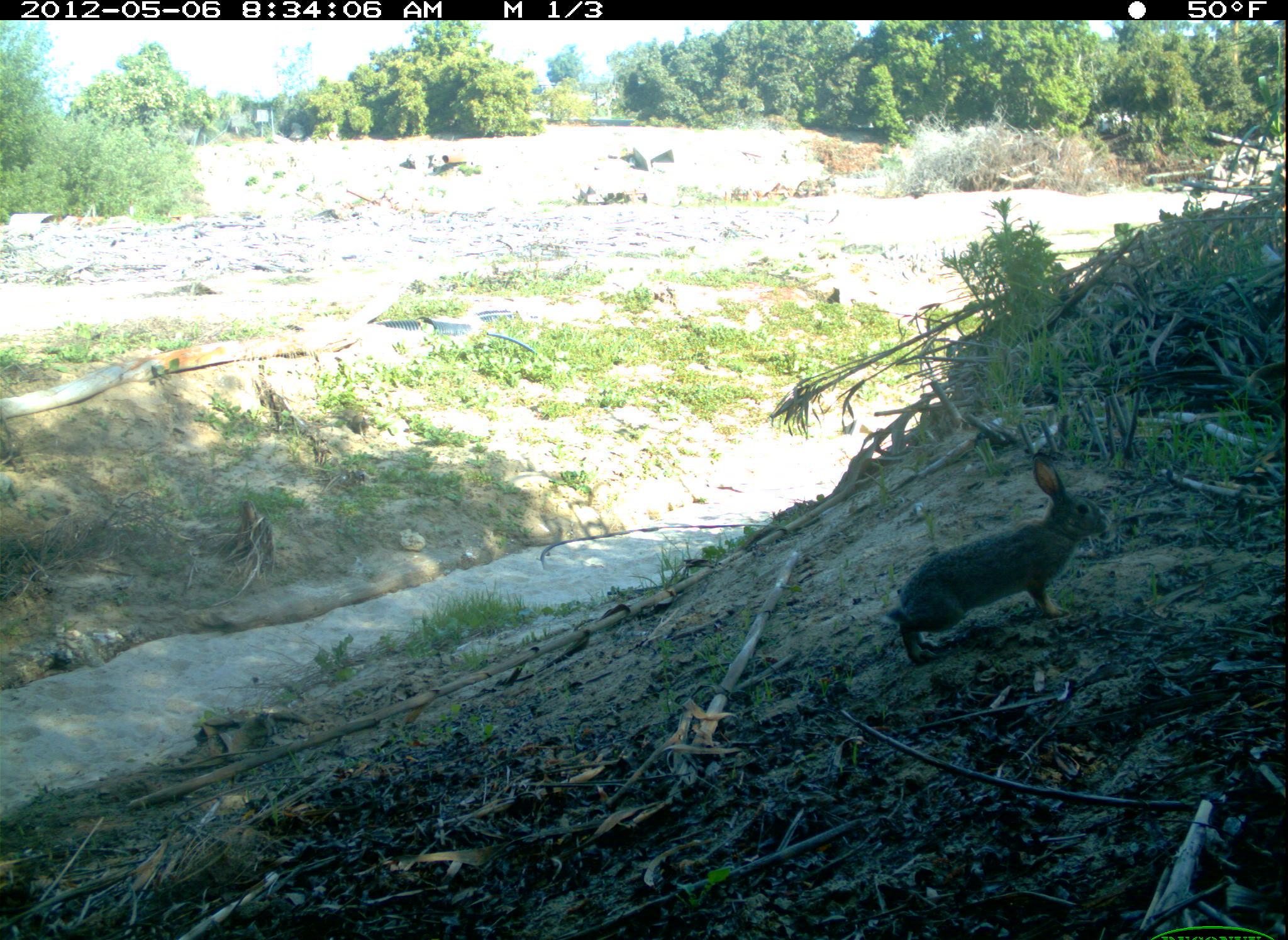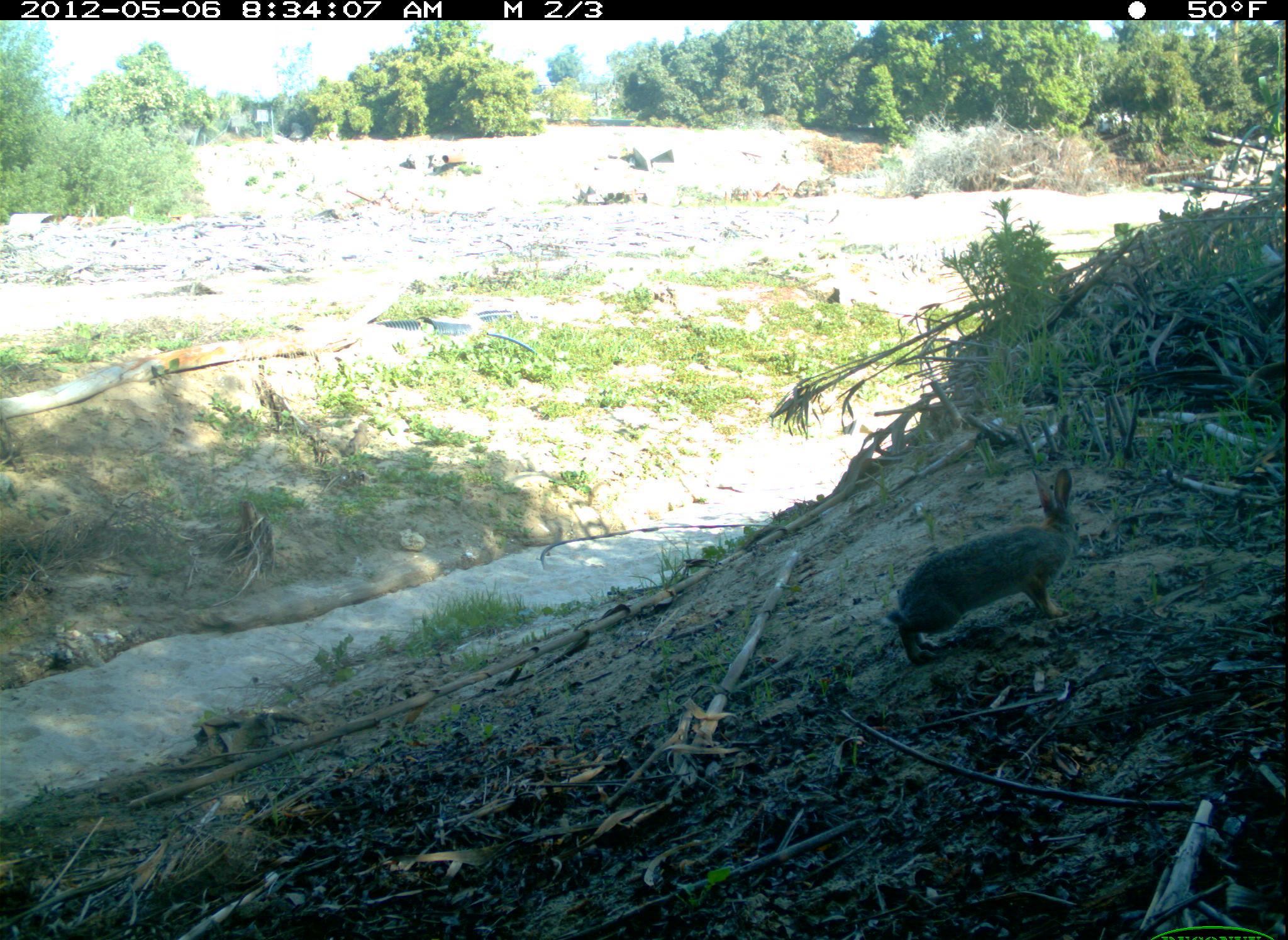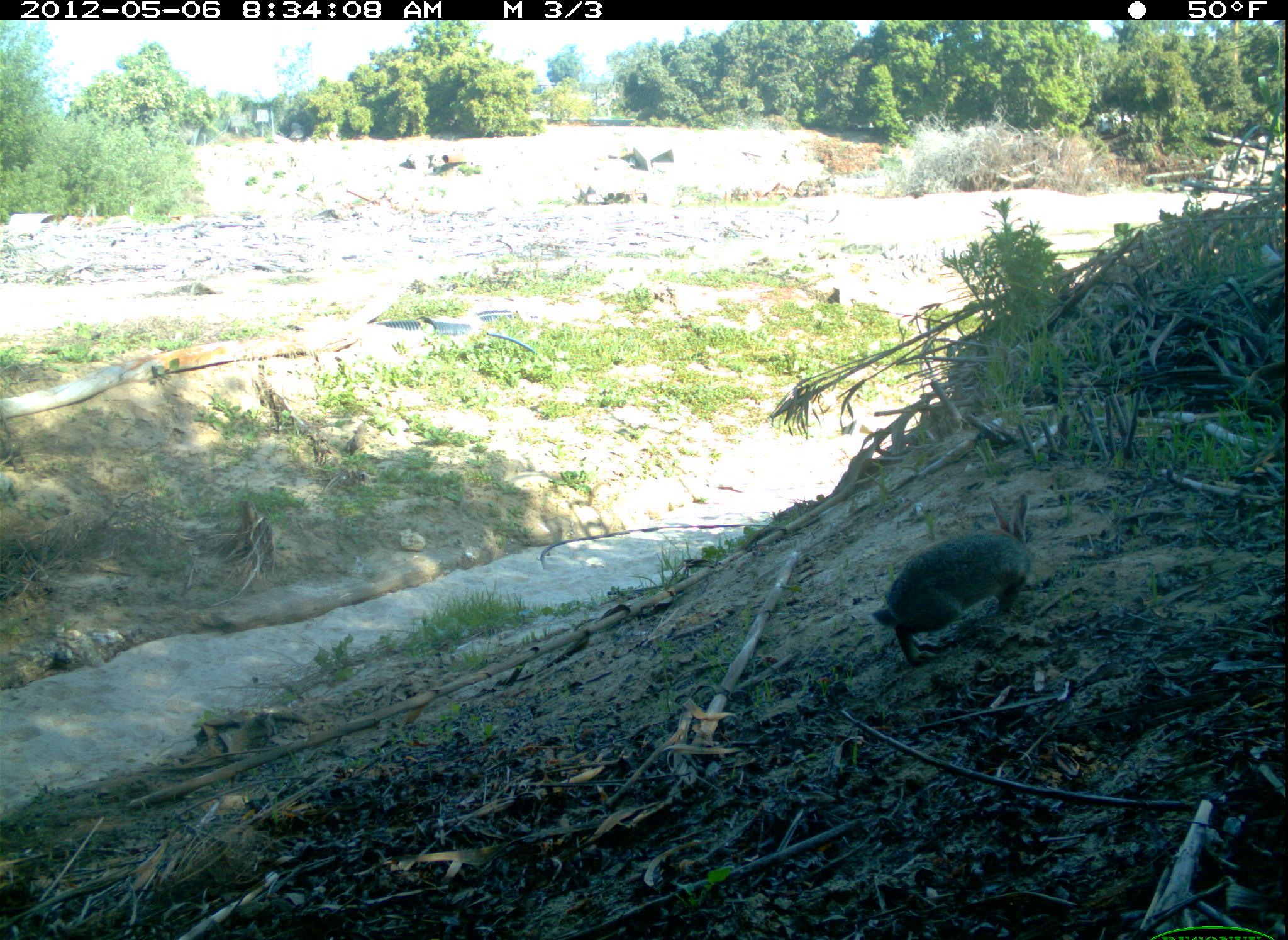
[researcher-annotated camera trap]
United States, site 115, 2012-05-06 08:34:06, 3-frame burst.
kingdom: Animalia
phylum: Chordata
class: Mammalia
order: Lagomorpha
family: Leporidae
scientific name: Leporidae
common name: rabbits and hares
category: rabbit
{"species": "rabbit (rabbits and hares) (Leporidae)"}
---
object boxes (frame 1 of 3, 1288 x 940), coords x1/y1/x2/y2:
rabbit: 873/451/1116/670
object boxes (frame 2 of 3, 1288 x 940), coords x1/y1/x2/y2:
rabbit: 868/462/1095/675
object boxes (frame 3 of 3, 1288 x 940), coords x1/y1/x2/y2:
rabbit: 869/490/1050/672